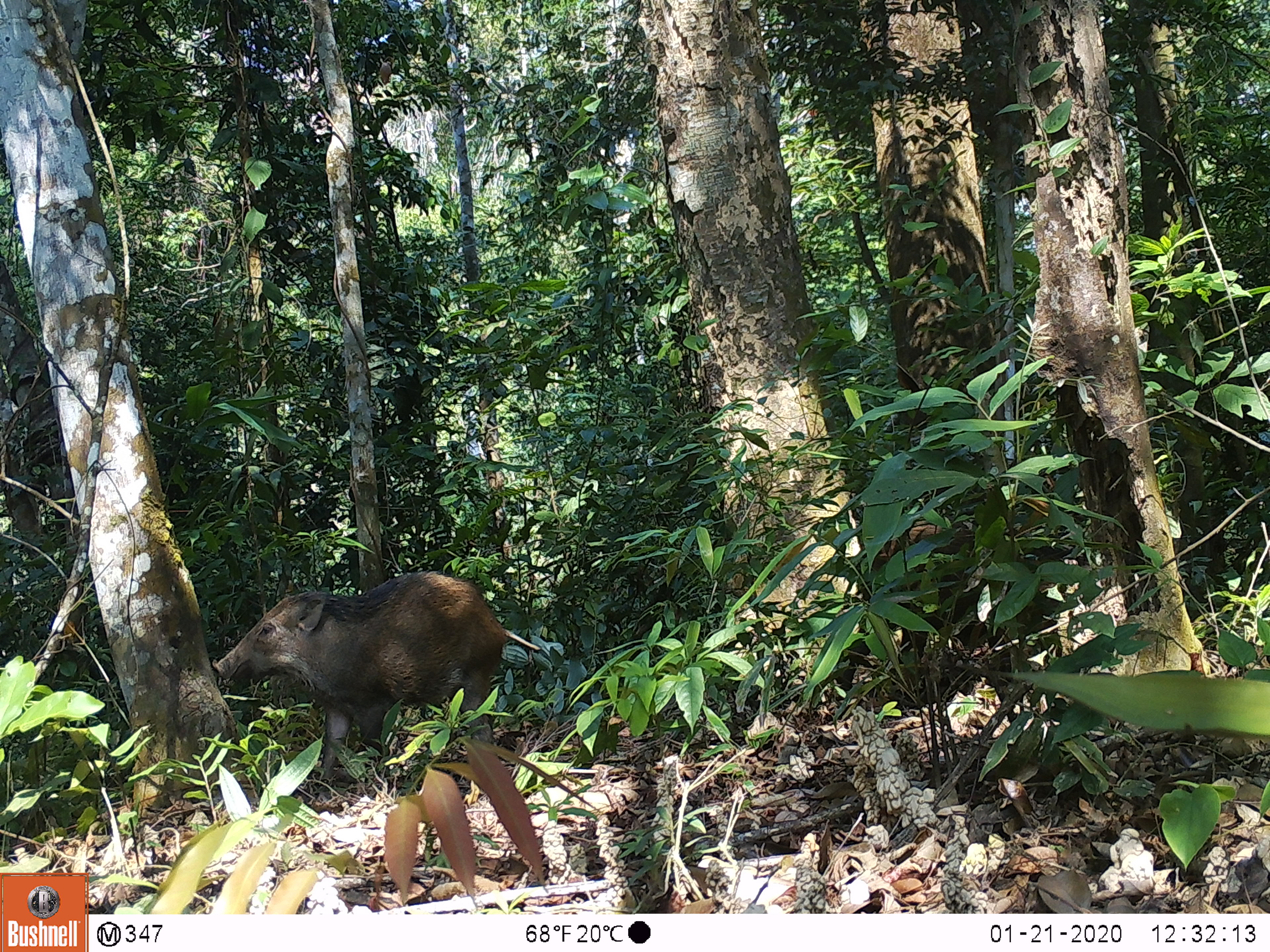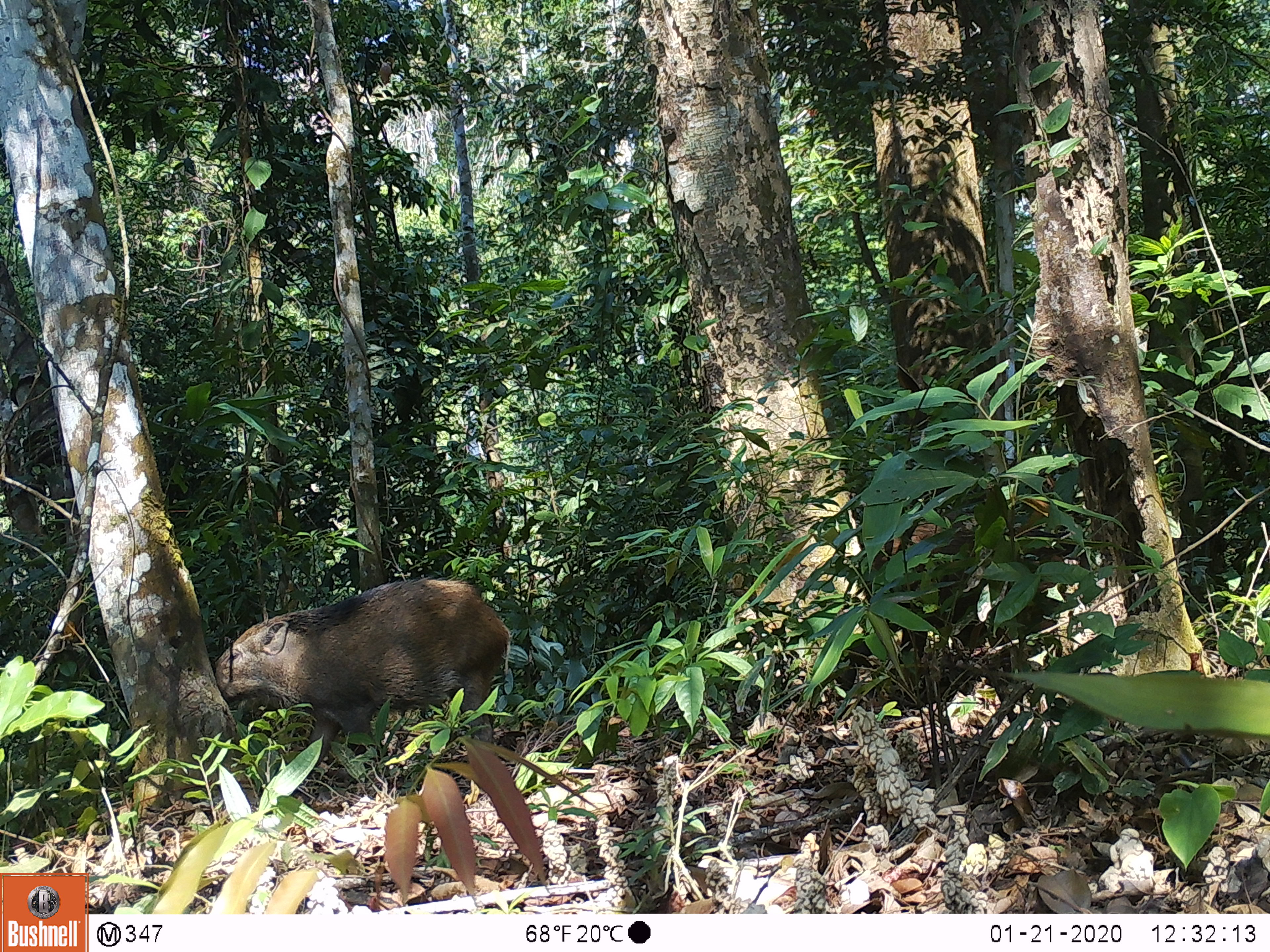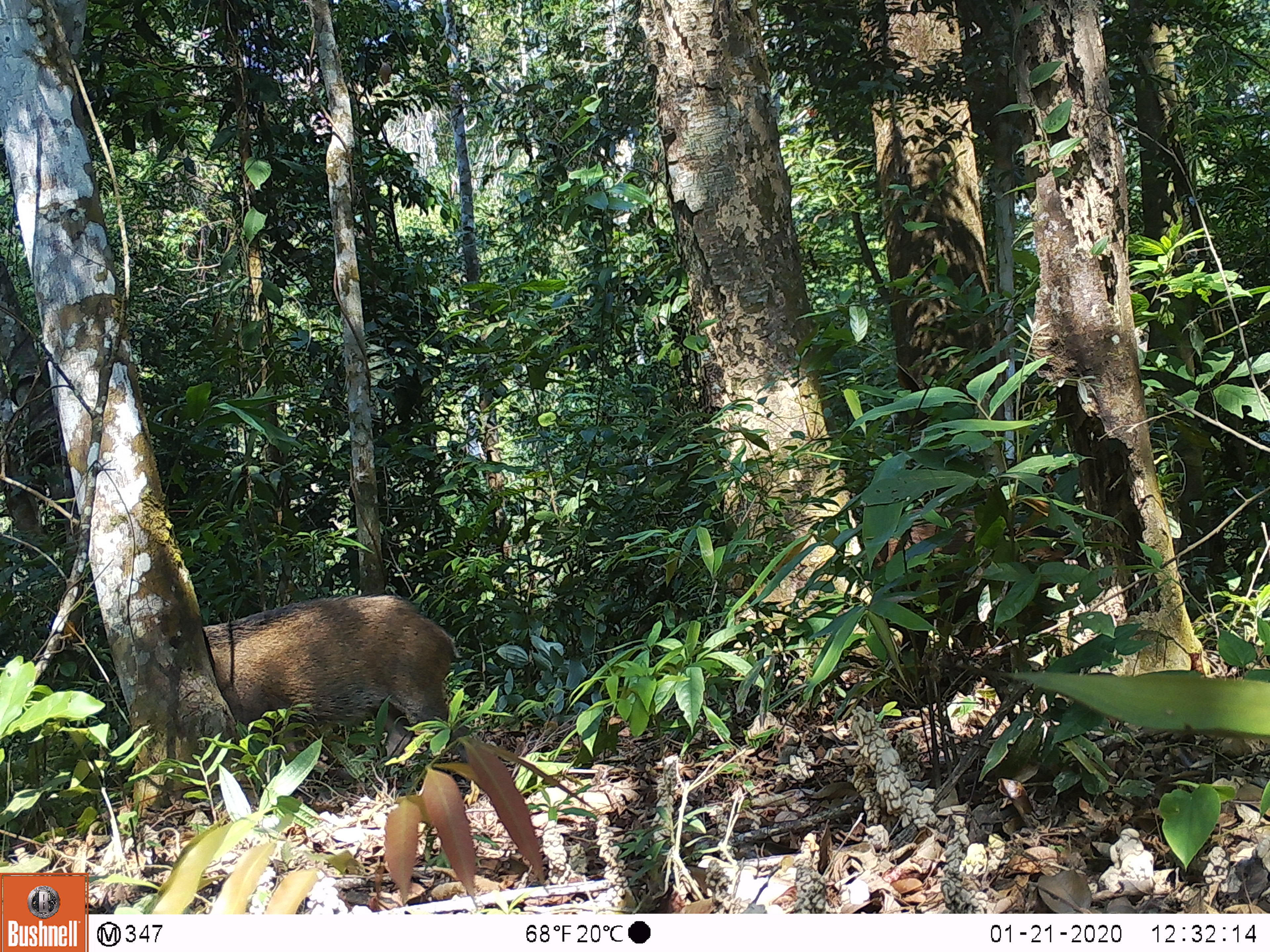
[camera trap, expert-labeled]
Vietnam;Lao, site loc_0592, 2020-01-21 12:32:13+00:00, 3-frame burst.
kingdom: Animalia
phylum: Chordata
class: Mammalia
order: Artiodactyla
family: Suidae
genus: Sus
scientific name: Sus scrofa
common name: eurasian wild pig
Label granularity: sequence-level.